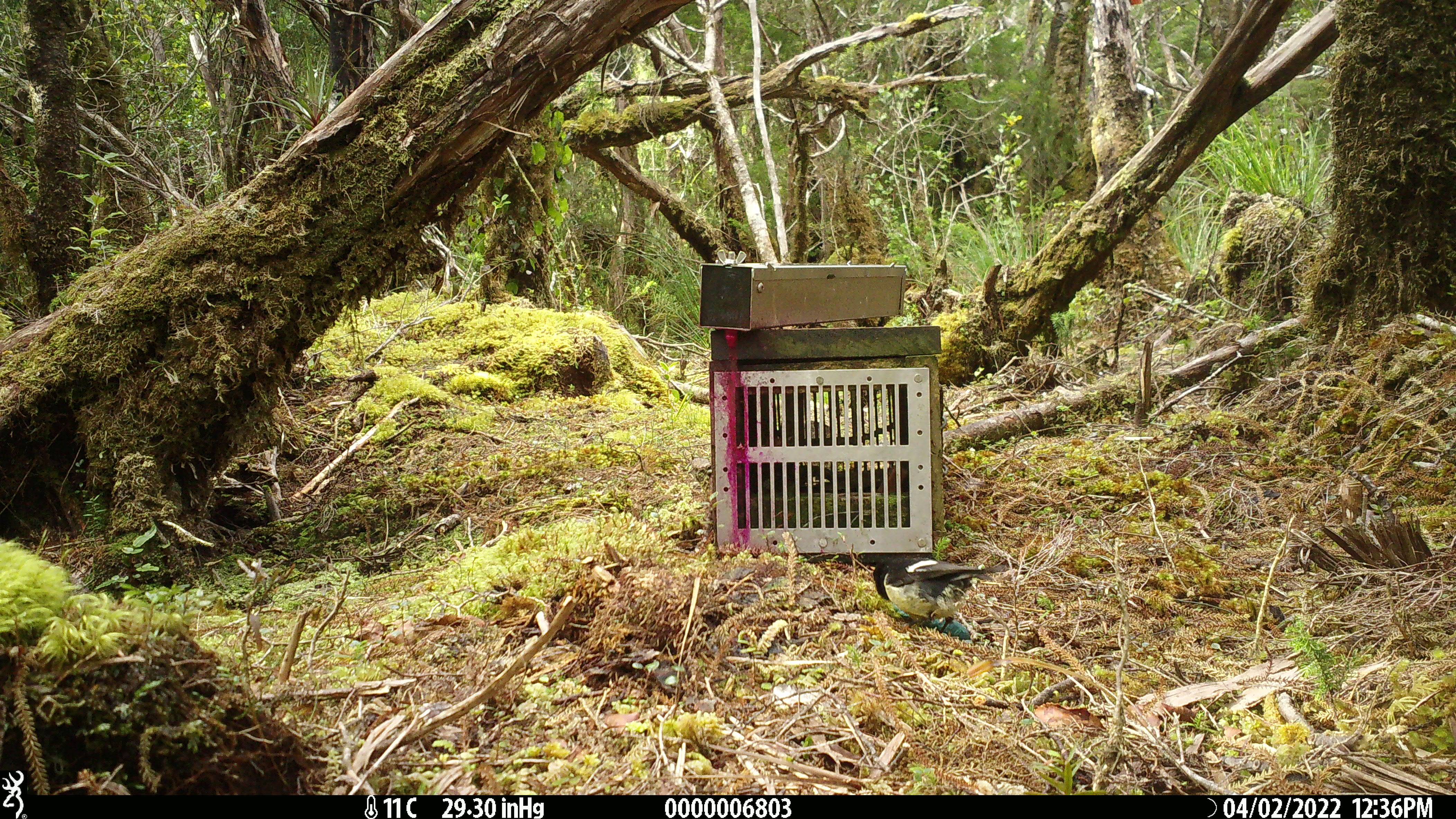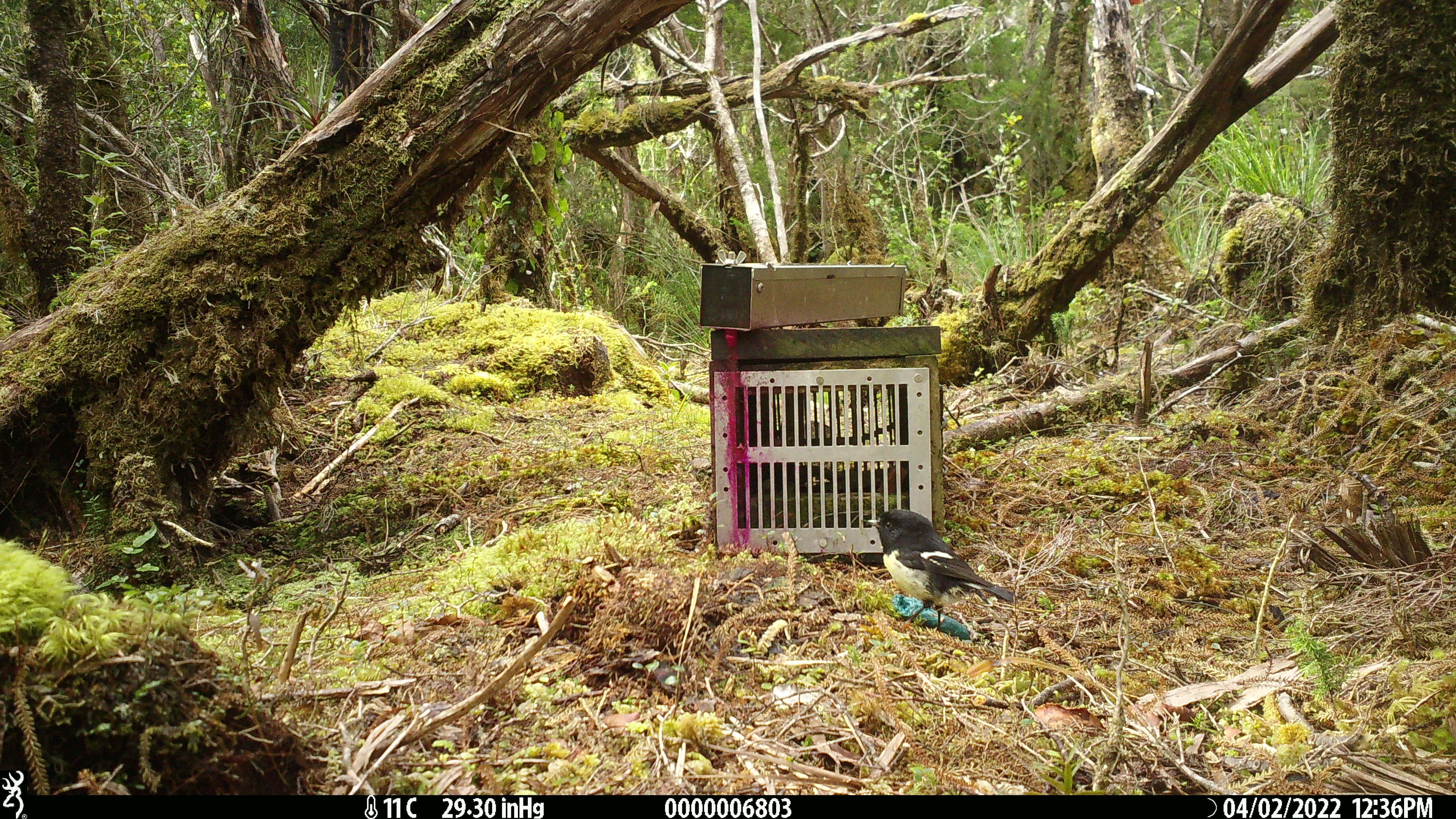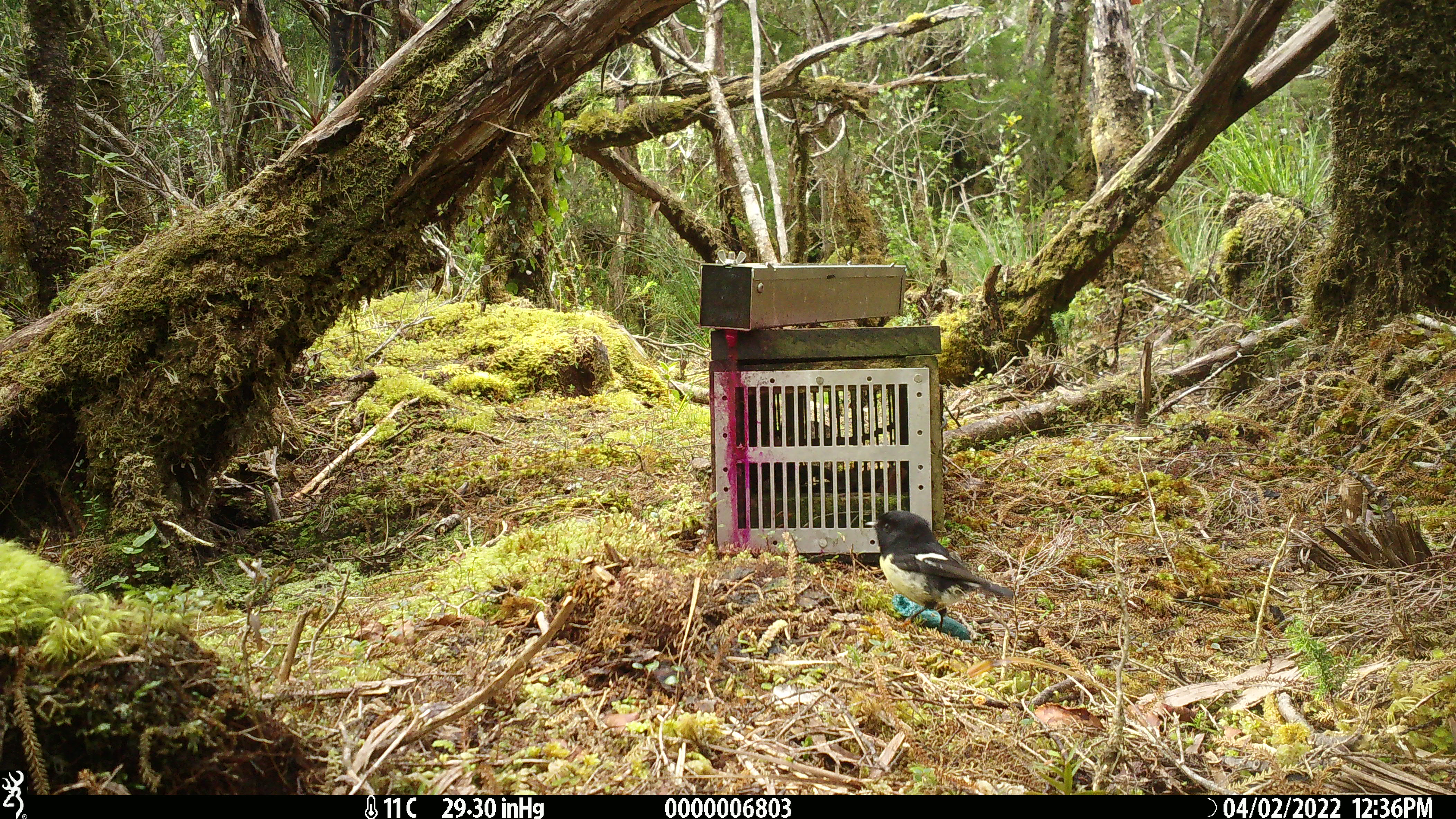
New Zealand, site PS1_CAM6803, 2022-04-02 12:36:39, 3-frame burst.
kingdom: Animalia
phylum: Chordata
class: Aves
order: Passeriformes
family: Petroicidae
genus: Petroica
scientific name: Petroica macrocephala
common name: tomtit